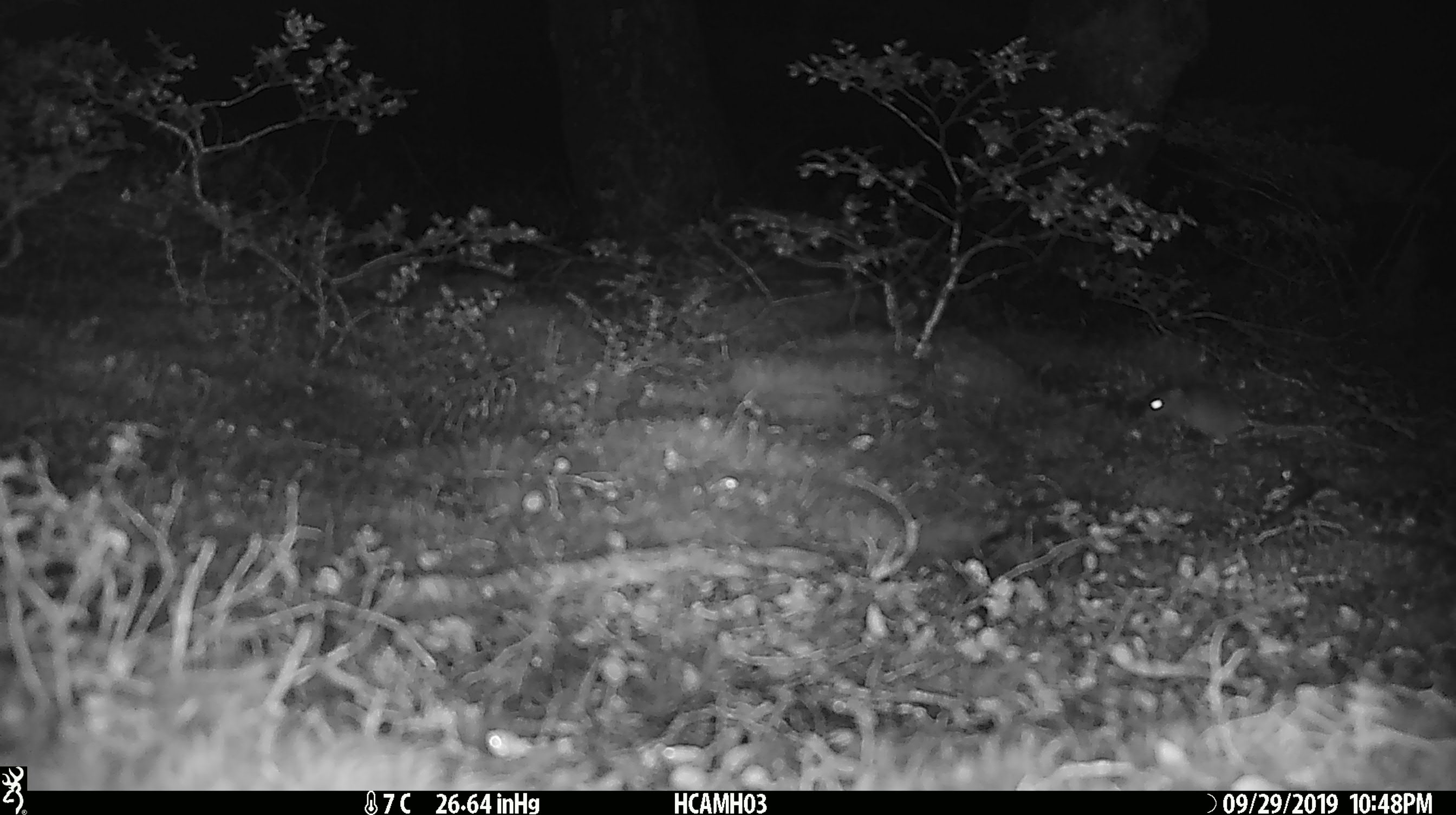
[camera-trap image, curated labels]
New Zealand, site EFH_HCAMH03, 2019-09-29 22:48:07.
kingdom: Animalia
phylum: Chordata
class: Mammalia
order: Rodentia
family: Muridae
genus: Mus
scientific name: Mus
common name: mouse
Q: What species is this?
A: Mouse (Mus).